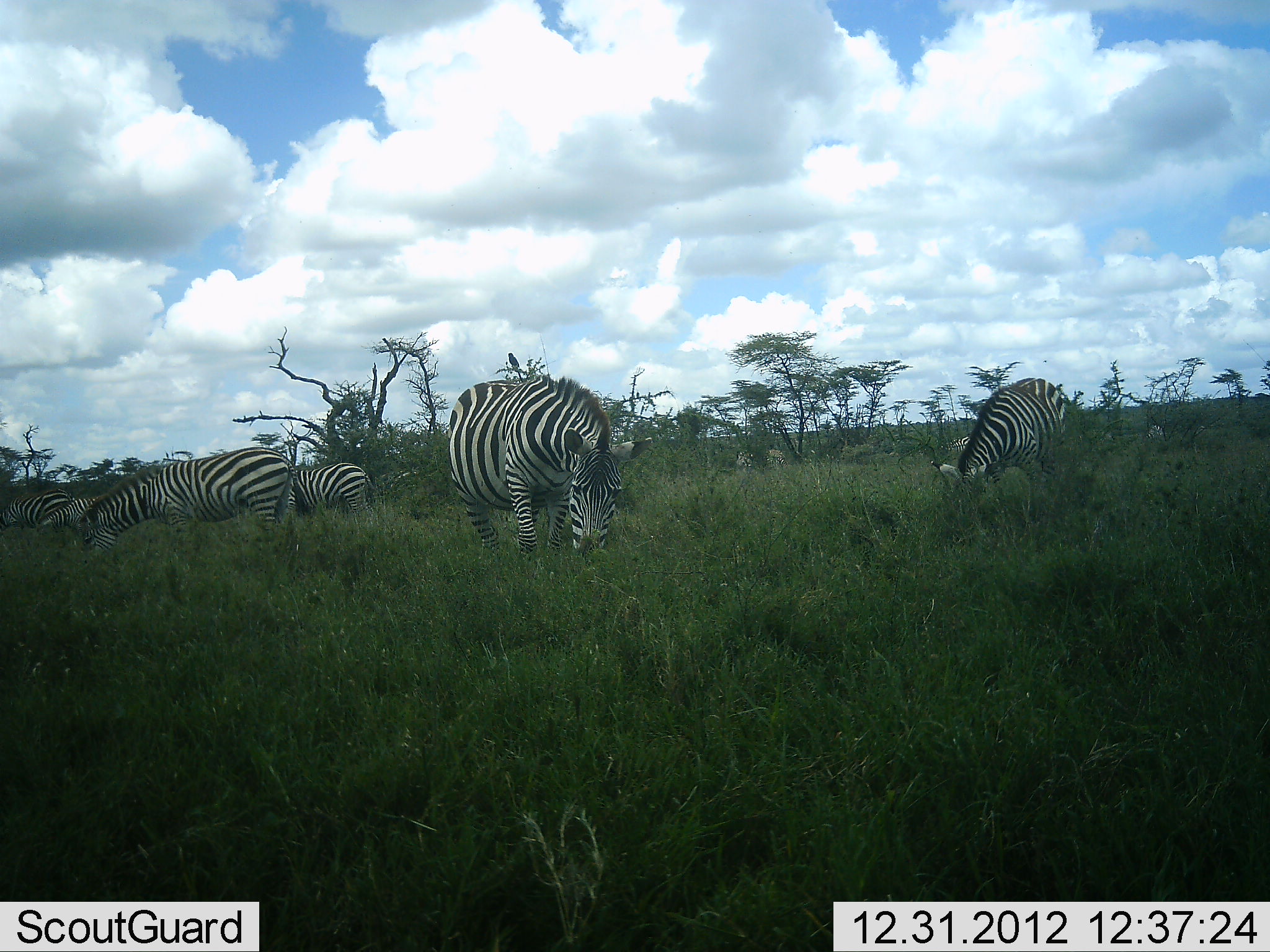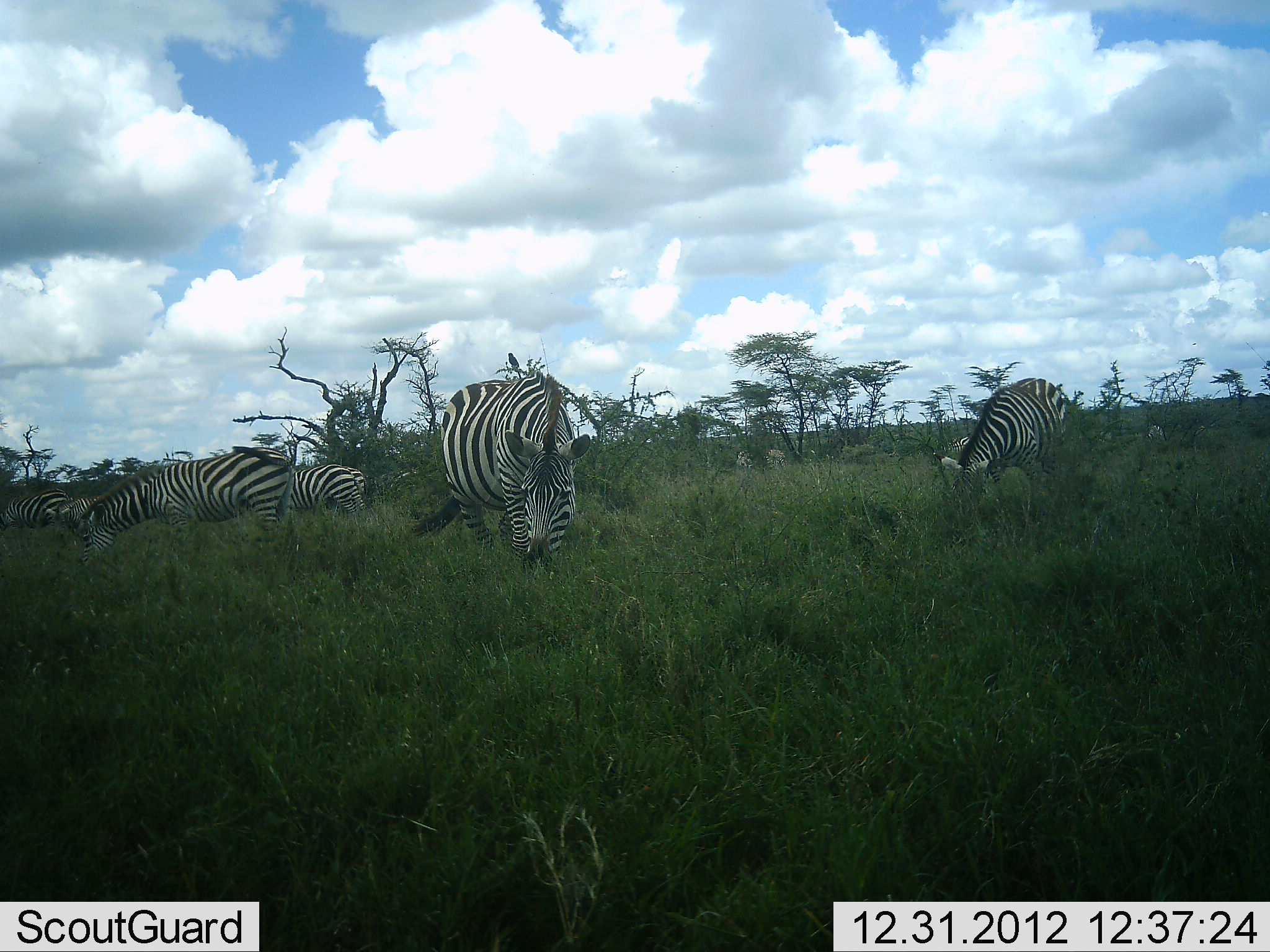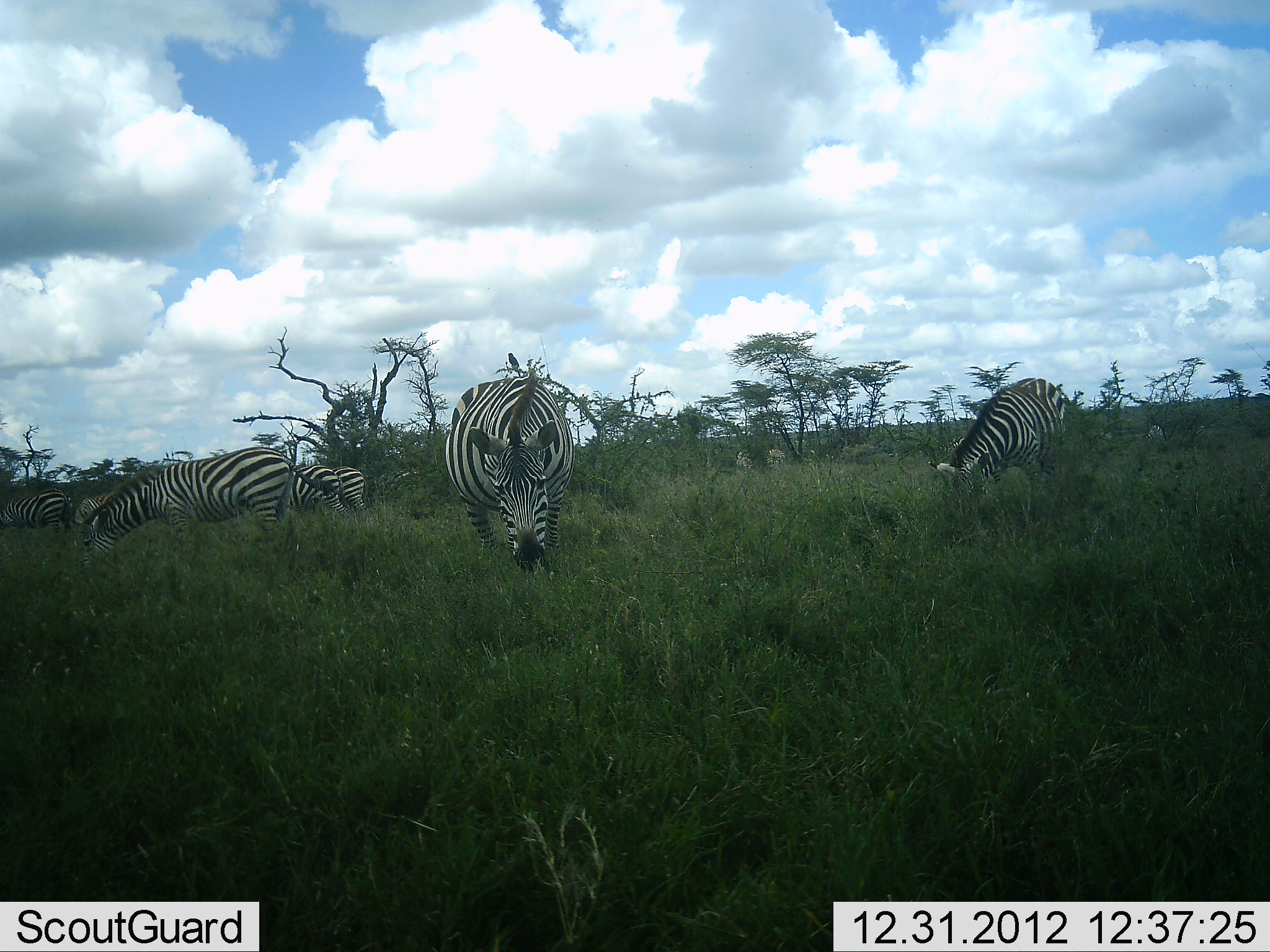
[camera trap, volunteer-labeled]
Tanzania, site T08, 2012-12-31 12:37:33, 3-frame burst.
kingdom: Animalia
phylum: Chordata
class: Mammalia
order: Perissodactyla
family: Equidae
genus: Equus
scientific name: Equus quagga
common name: plains zebra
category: zebra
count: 5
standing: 30%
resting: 0%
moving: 19%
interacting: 0%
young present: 0%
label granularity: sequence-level